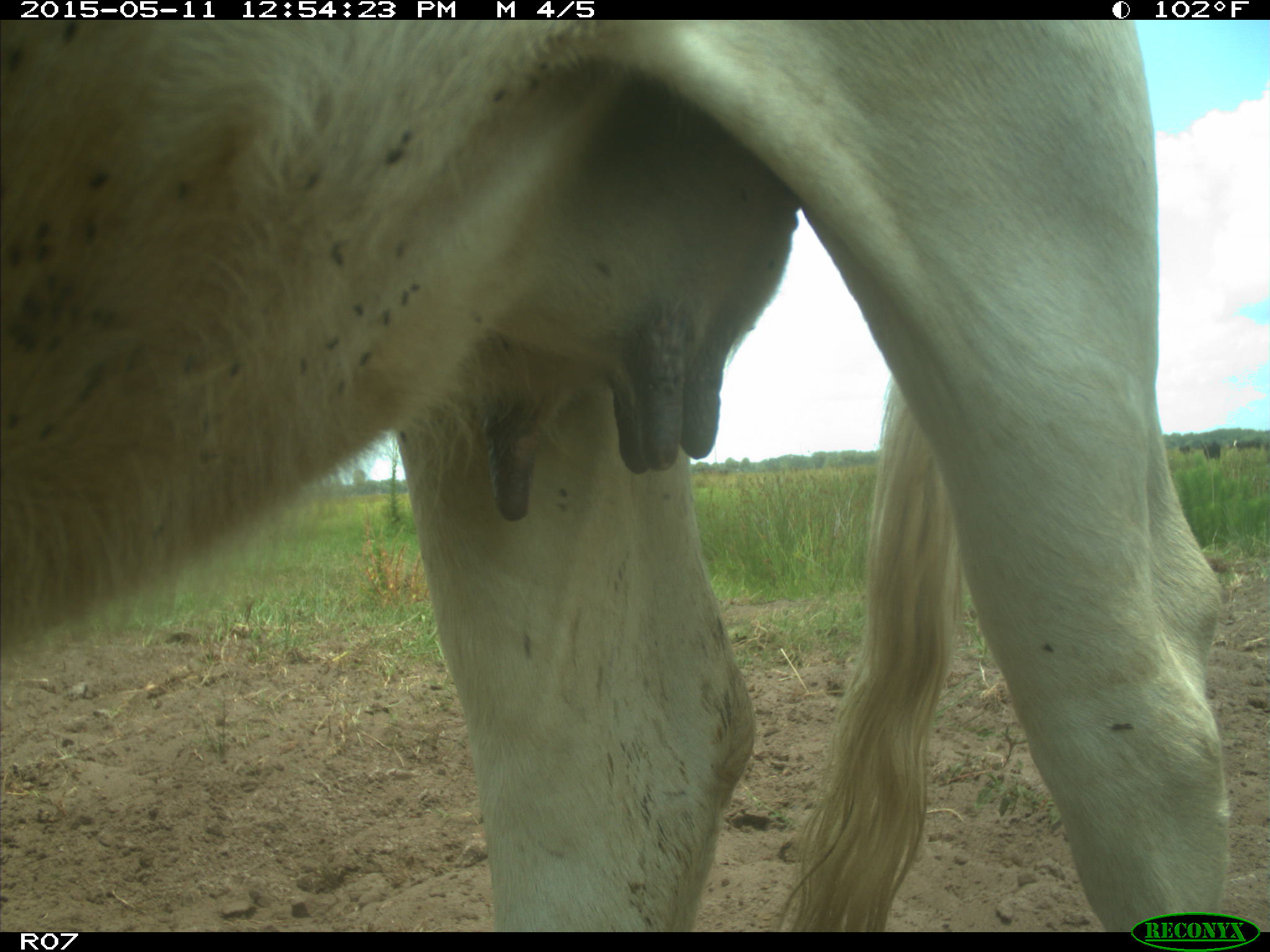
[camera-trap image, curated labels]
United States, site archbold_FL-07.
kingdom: Animalia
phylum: Chordata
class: Mammalia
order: Artiodactyla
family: Bovidae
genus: Bos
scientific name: Bos taurus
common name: domestic cow